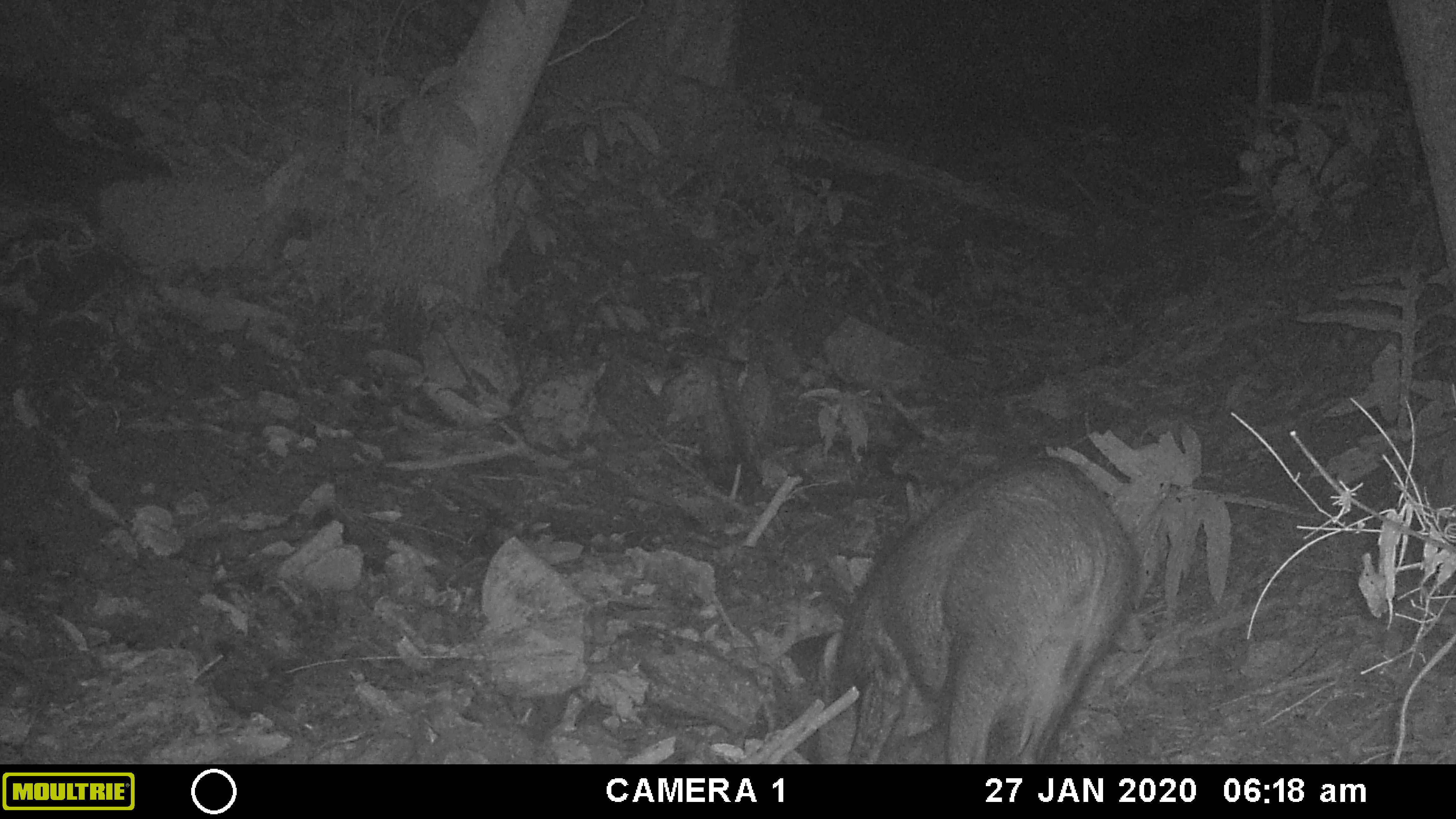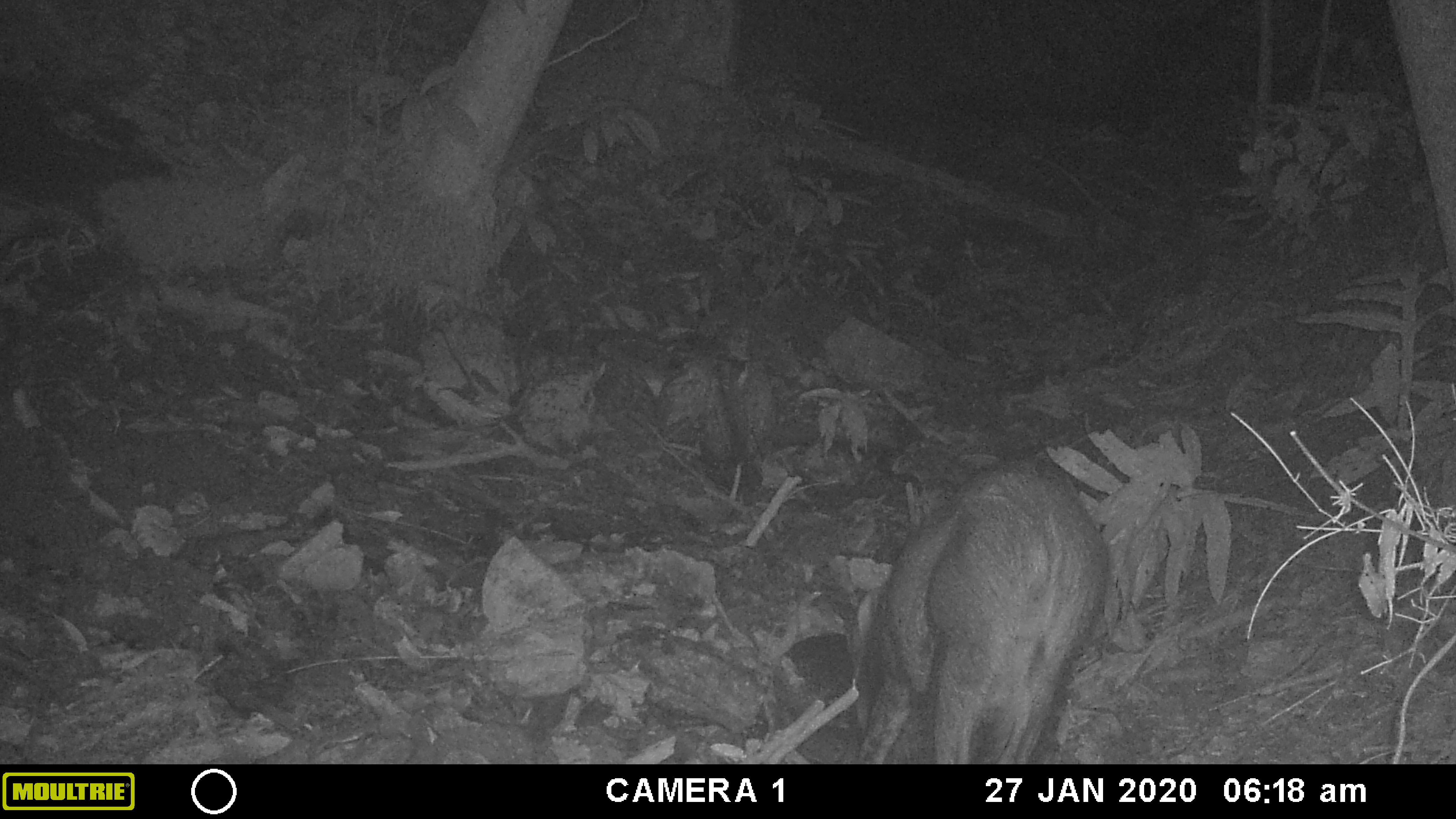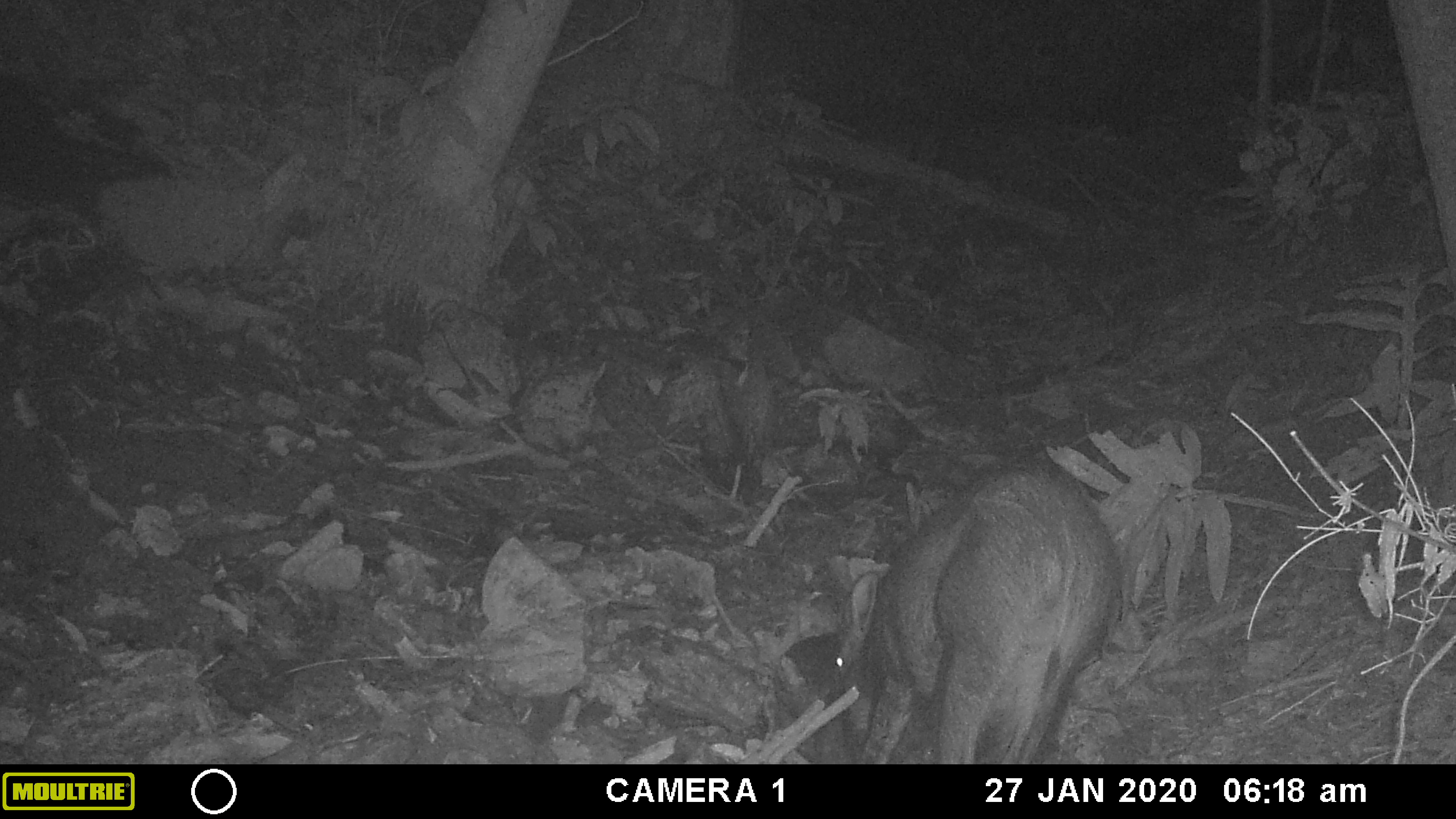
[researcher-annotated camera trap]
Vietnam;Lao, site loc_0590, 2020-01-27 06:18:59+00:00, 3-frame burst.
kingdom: Animalia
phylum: Chordata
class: Mammalia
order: Artiodactyla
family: Suidae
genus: Sus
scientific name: Sus scrofa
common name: eurasian wild pig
Eurasian wild pig (Sus scrofa). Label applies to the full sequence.